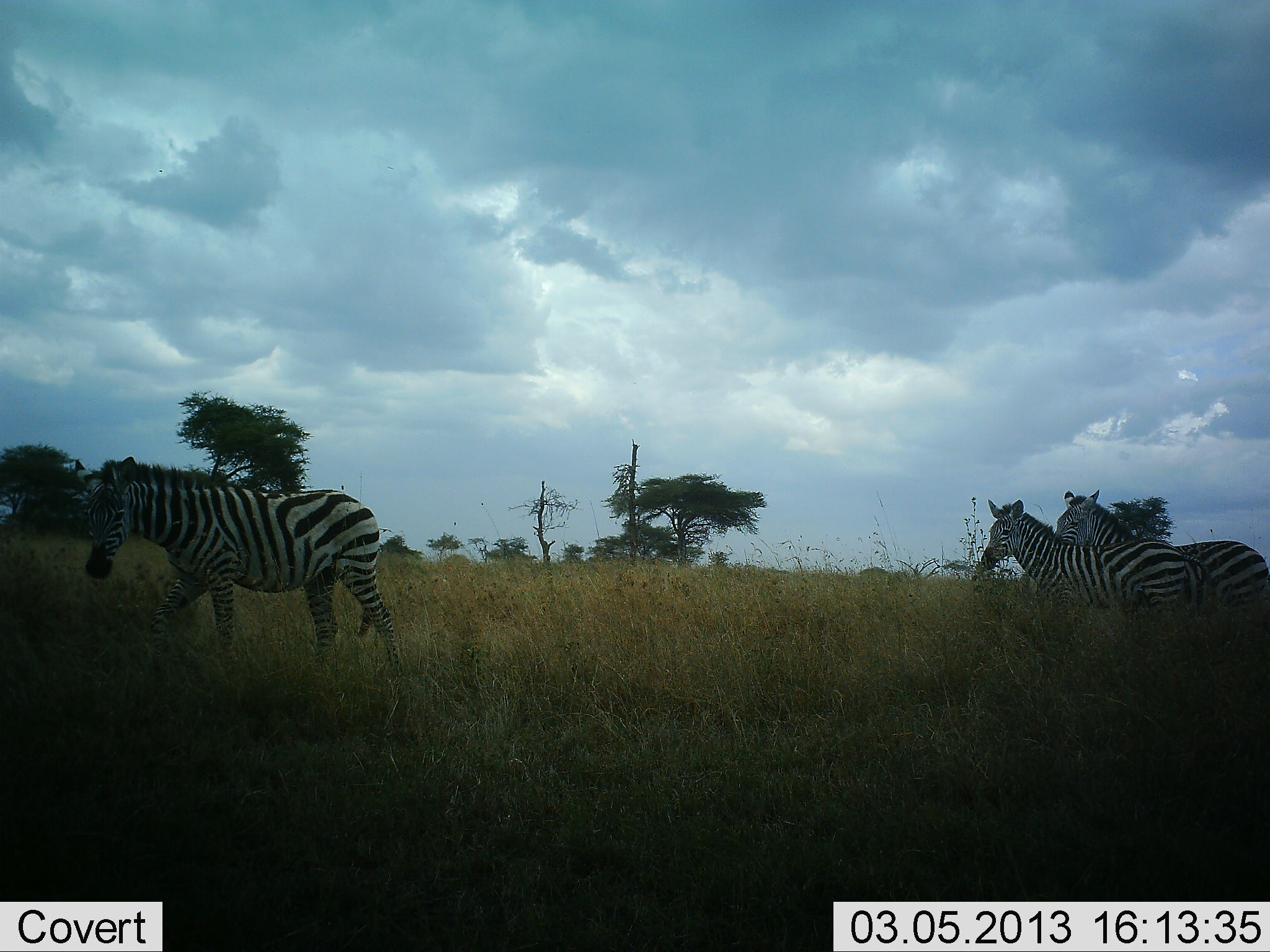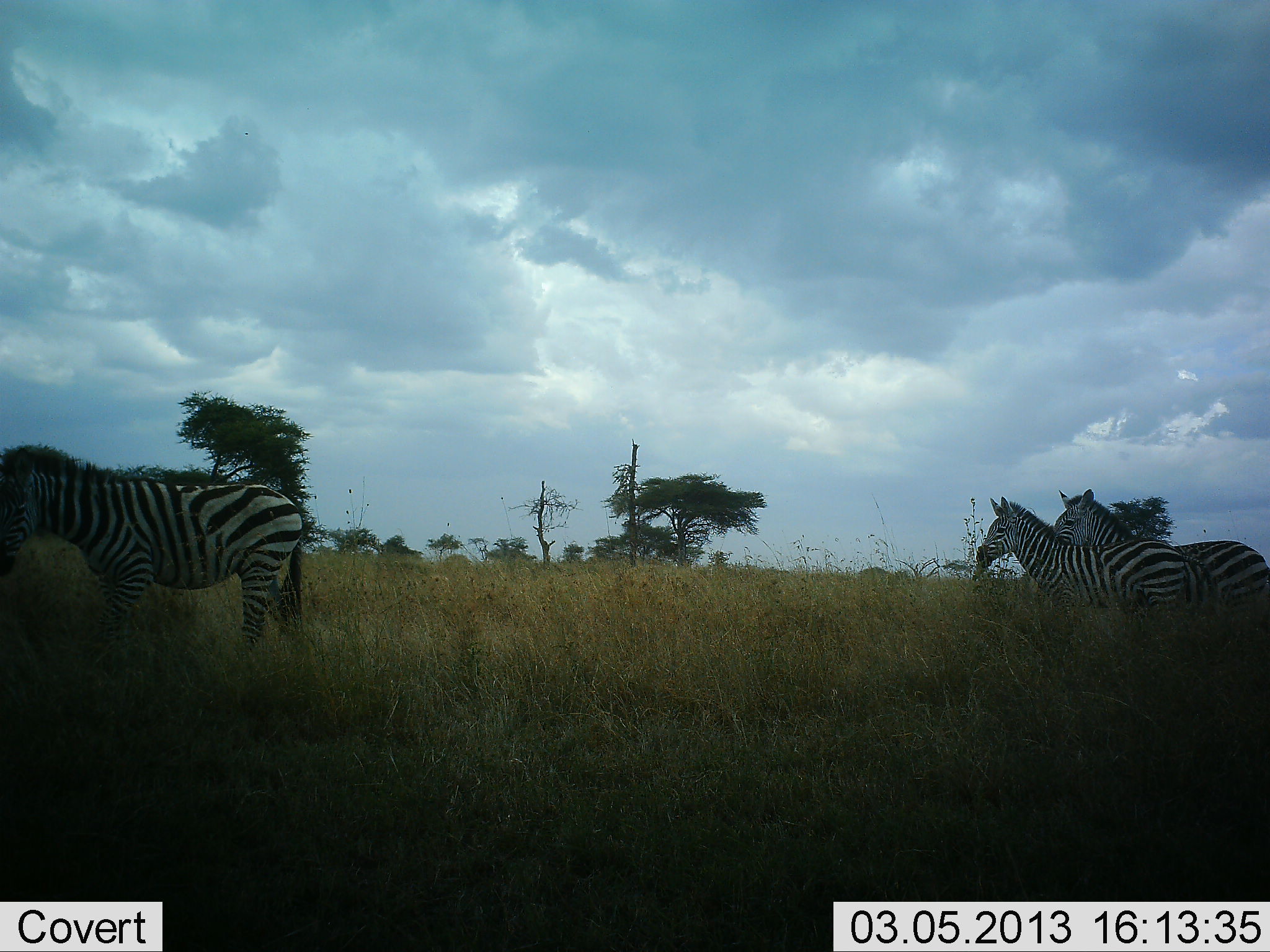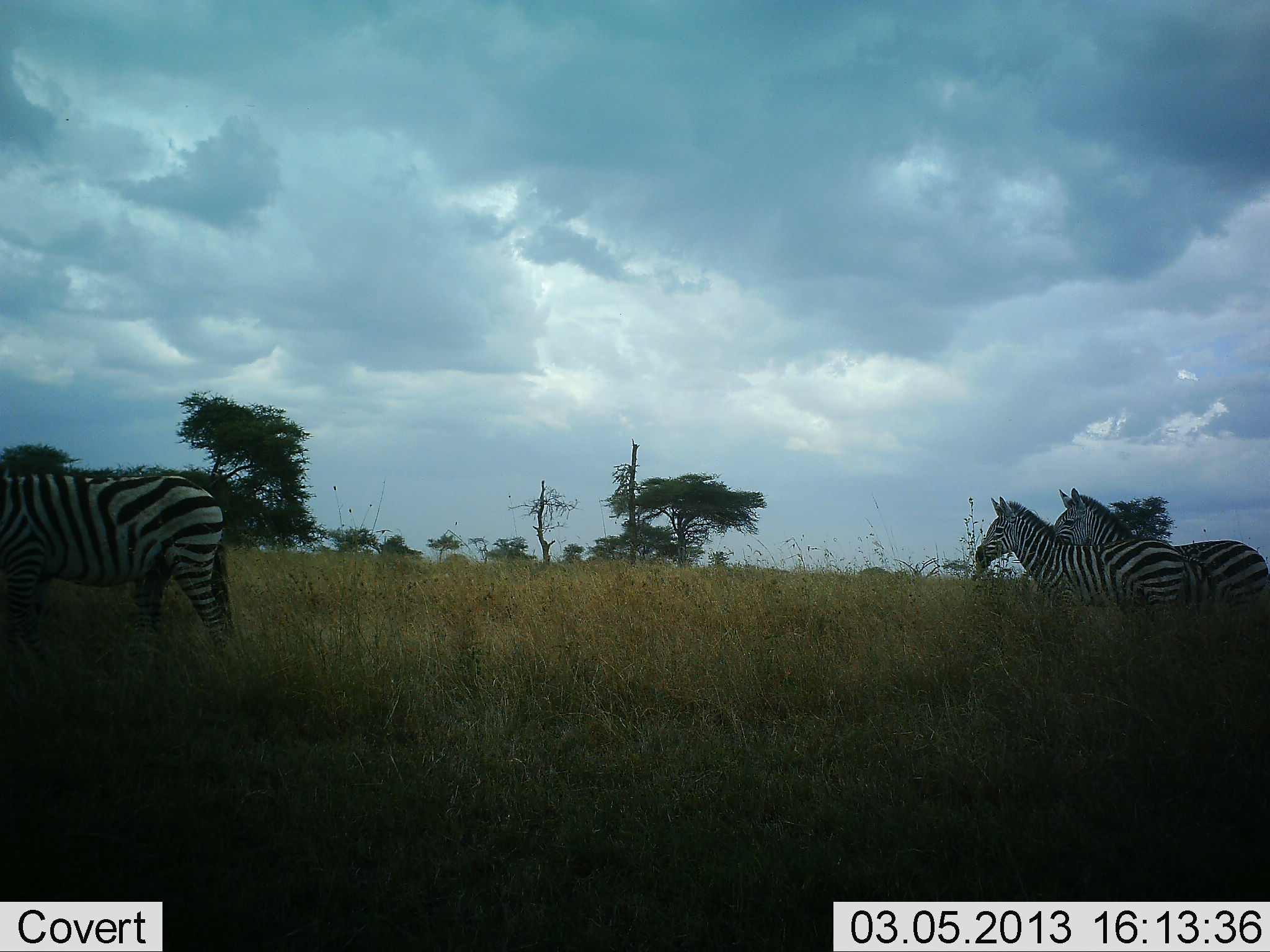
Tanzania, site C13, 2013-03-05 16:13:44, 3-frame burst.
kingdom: Animalia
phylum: Chordata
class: Mammalia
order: Perissodactyla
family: Equidae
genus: Equus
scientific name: Equus quagga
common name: plains zebra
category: zebra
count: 3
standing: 93%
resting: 0%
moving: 75%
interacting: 0%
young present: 4%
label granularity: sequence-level